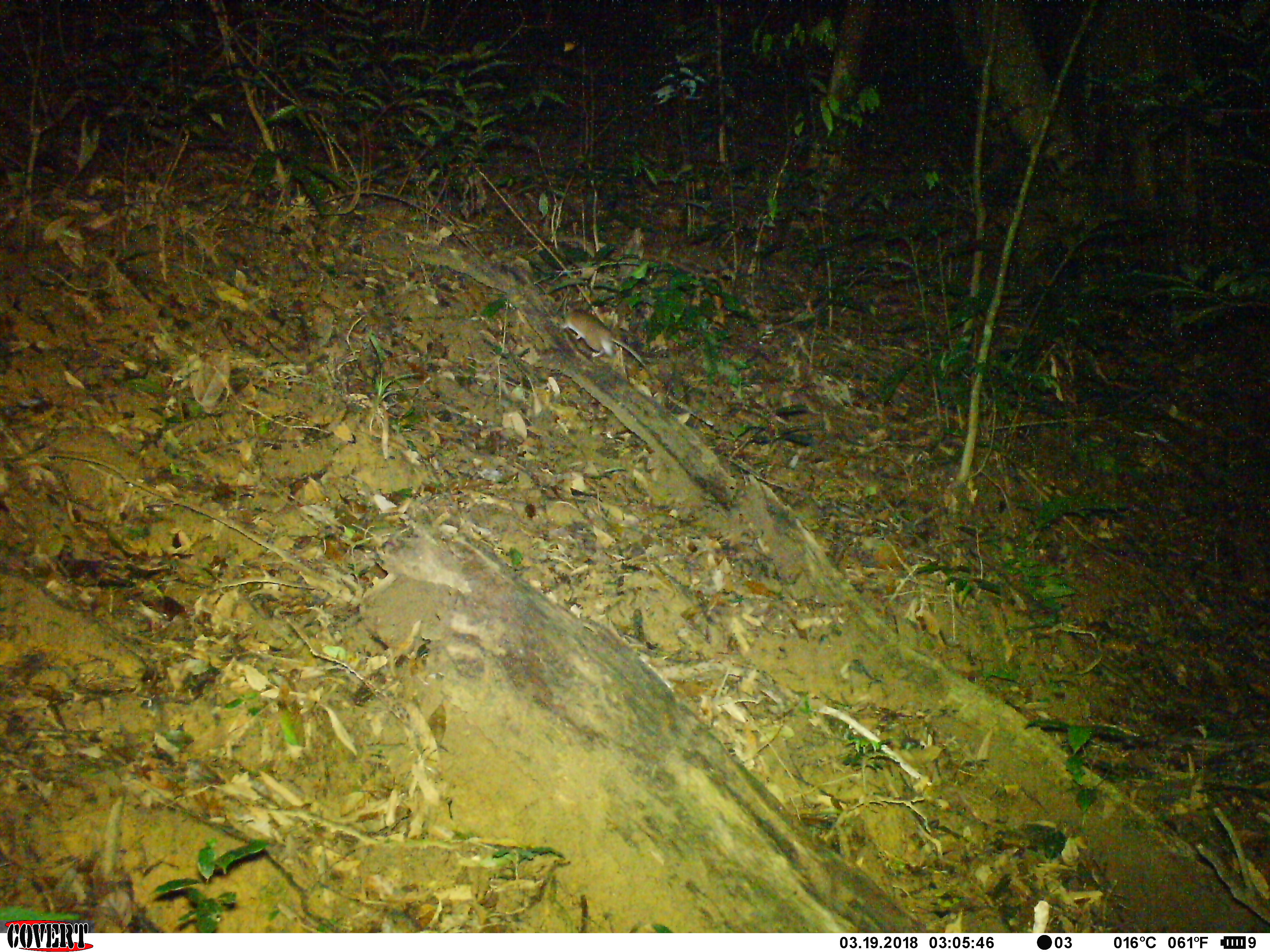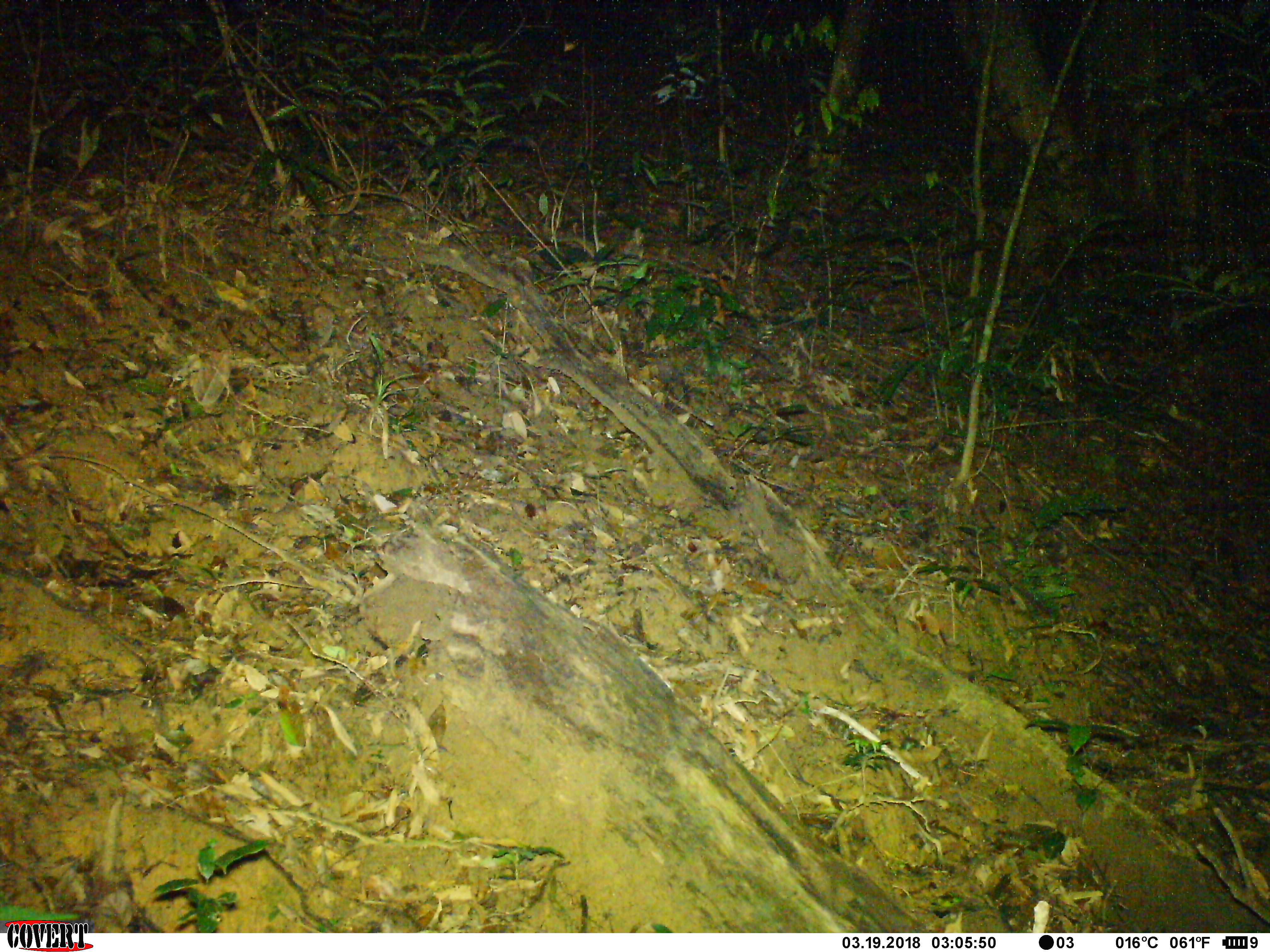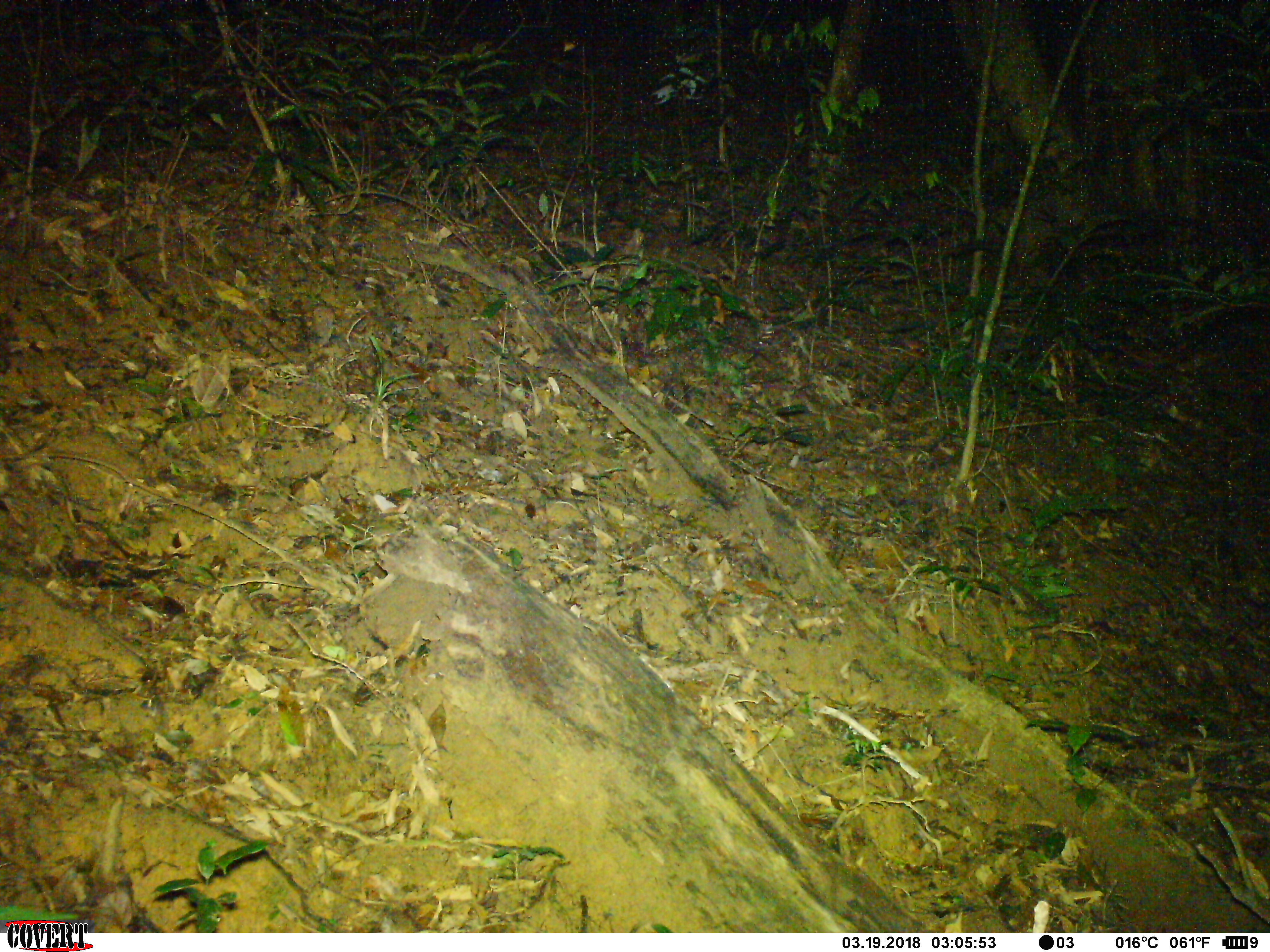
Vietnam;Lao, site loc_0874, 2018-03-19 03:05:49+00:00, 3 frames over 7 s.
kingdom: Animalia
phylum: Chordata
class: Mammalia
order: Rodentia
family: Muridae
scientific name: Muridae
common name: old-world mice and rats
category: unidentified murid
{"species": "unidentified murid (old-world mice and rats) (Muridae)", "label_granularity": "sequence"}